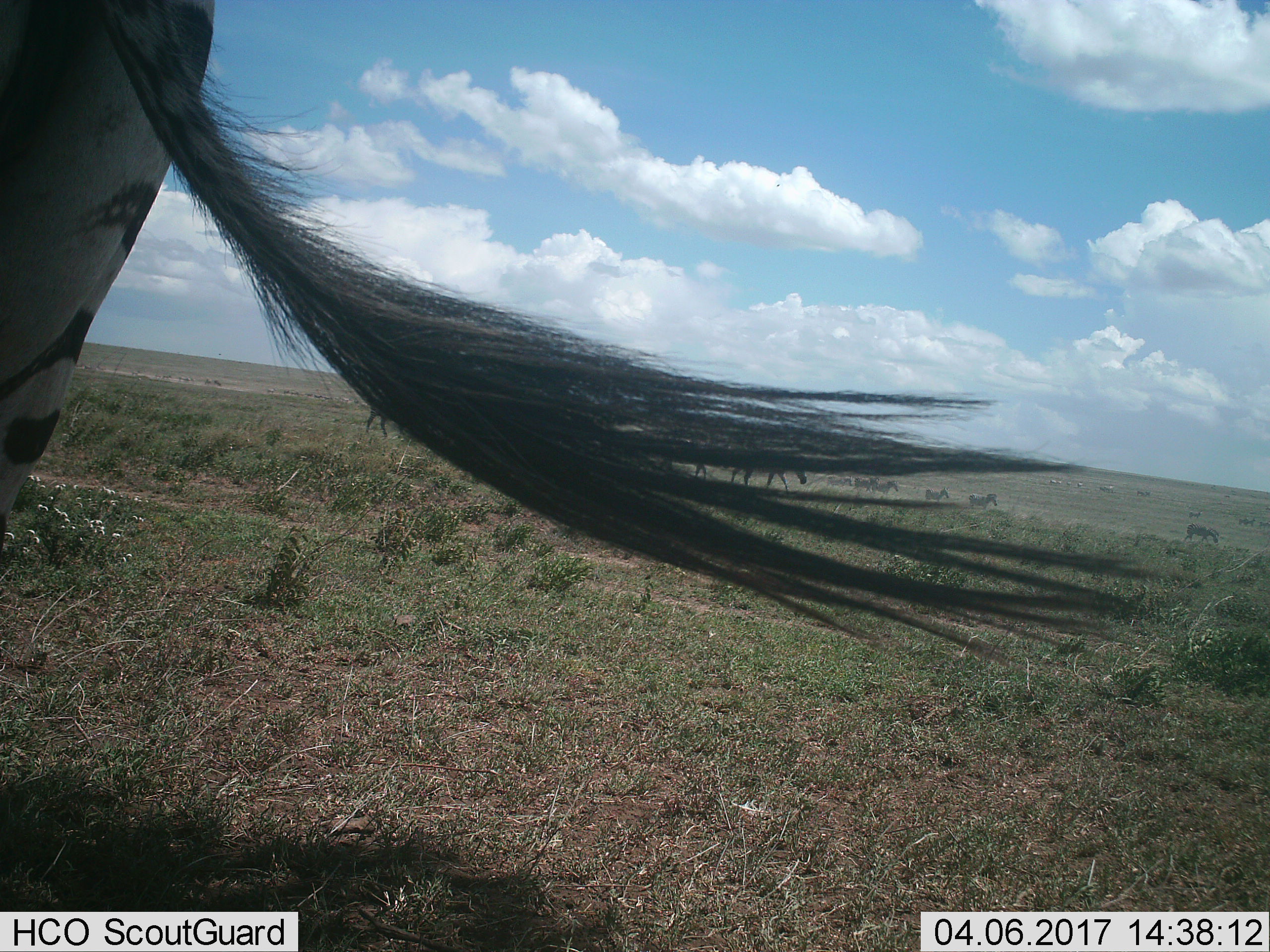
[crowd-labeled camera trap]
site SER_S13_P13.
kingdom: Animalia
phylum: Chordata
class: Mammalia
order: Perissodactyla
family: Equidae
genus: Equus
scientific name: Equus quagga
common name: plains zebra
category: zebraplains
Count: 10.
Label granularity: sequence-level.